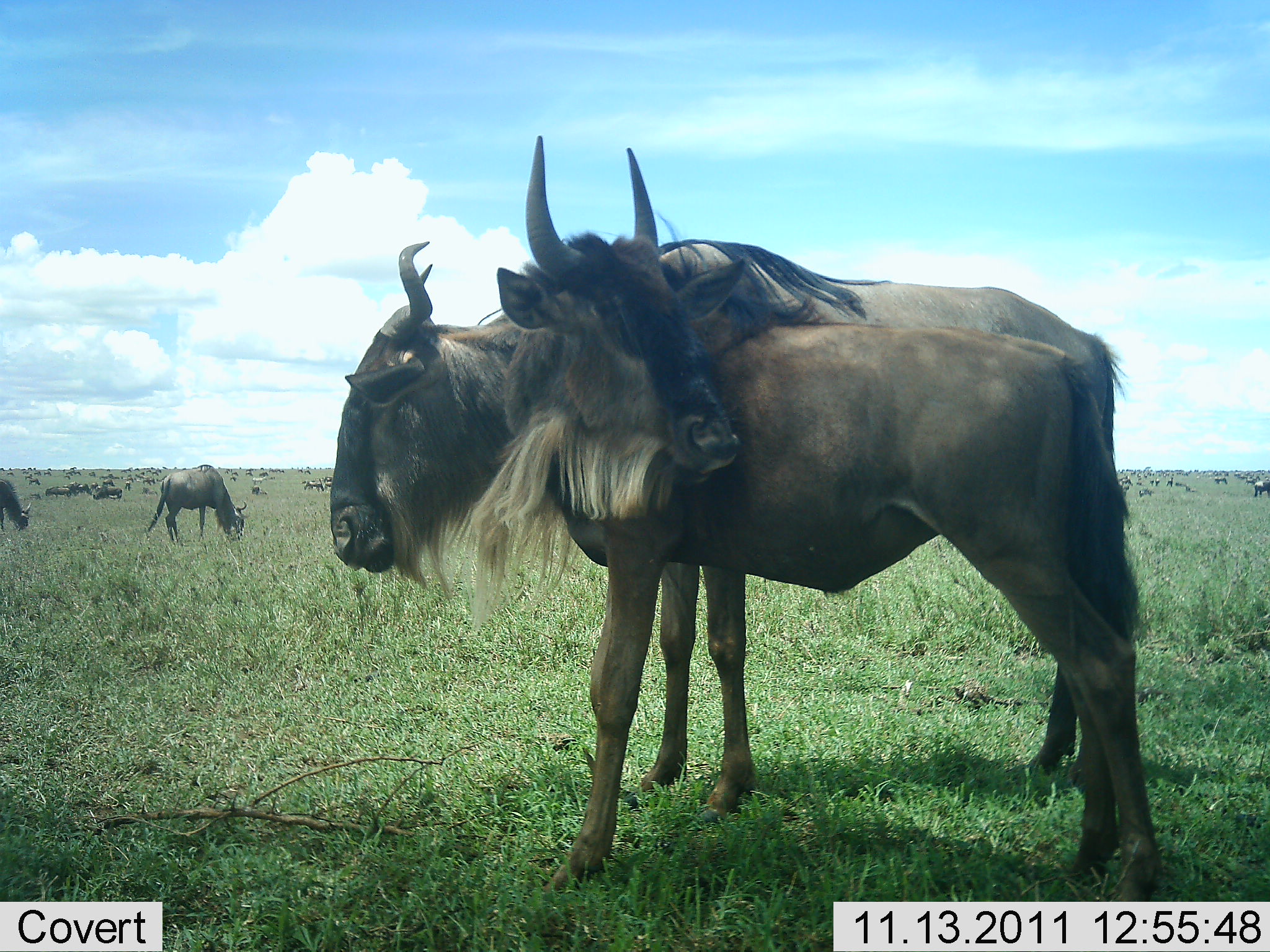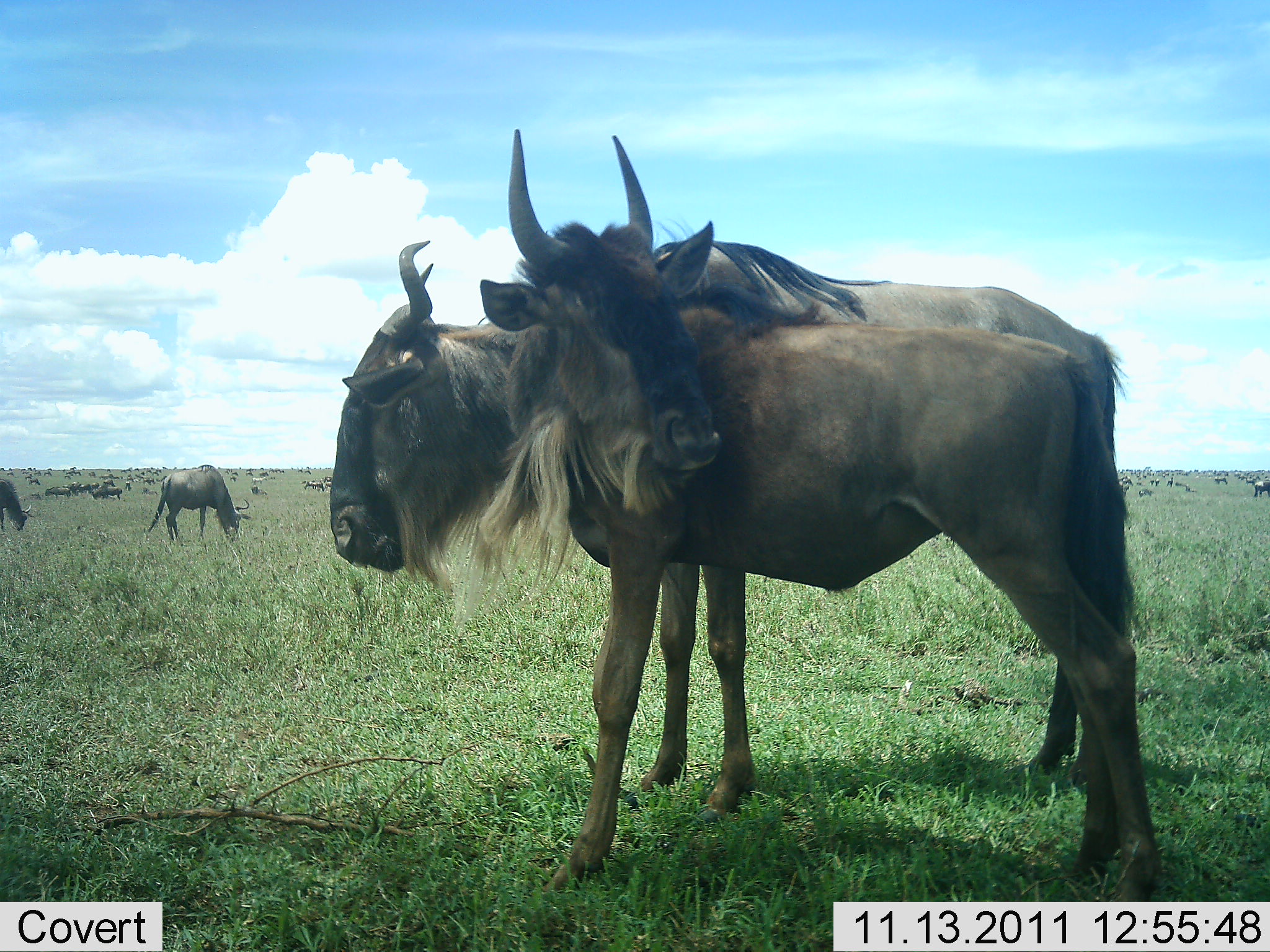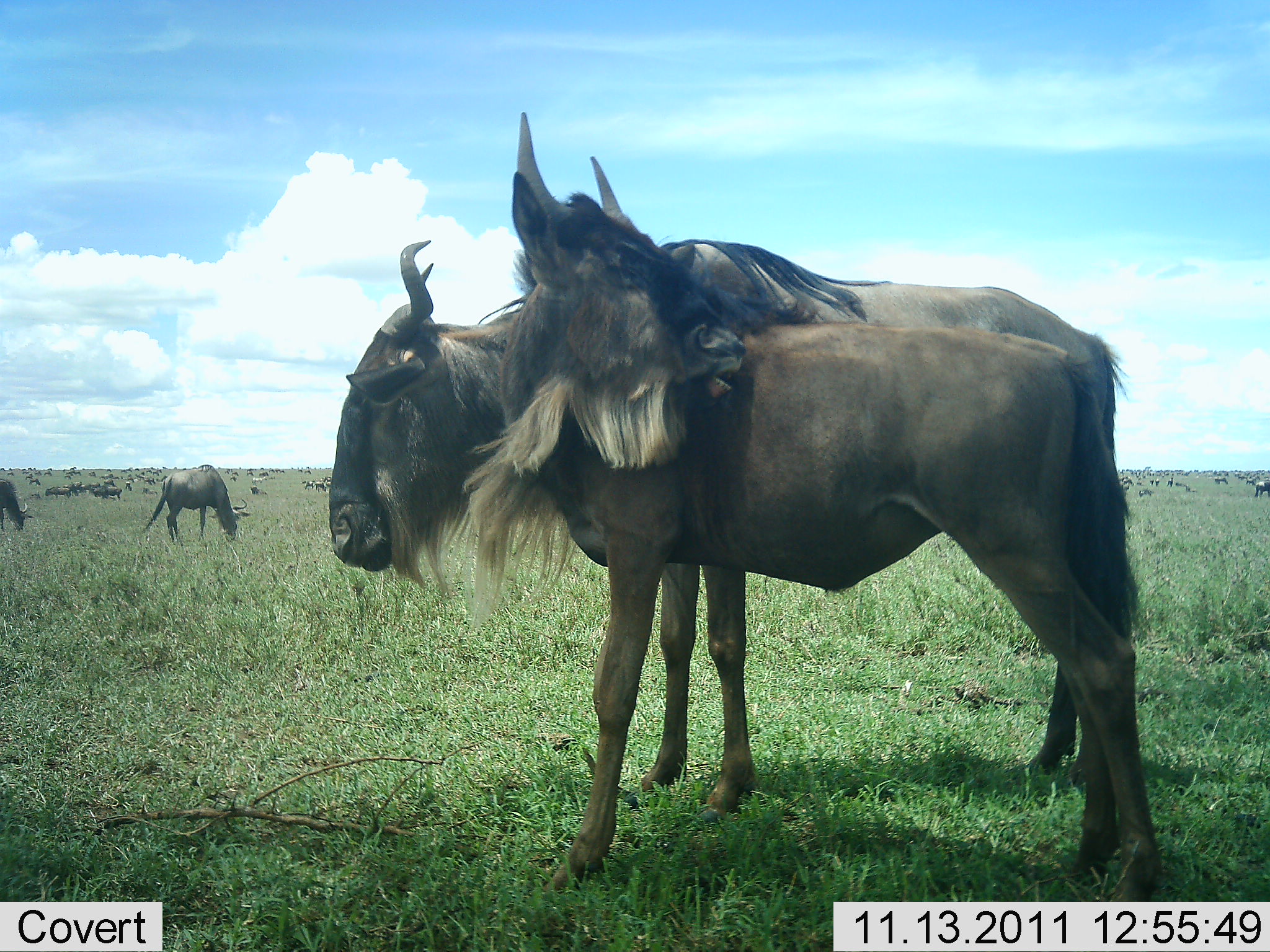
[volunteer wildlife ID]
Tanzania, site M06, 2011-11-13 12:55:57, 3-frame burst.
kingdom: Animalia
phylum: Chordata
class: Mammalia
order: Artiodactyla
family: Bovidae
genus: Connochaetes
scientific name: Connochaetes taurinus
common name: blue wildebeest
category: wildebeest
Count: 51+.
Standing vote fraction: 60%.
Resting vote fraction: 13%.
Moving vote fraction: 13%.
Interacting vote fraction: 87%.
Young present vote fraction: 0%.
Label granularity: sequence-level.